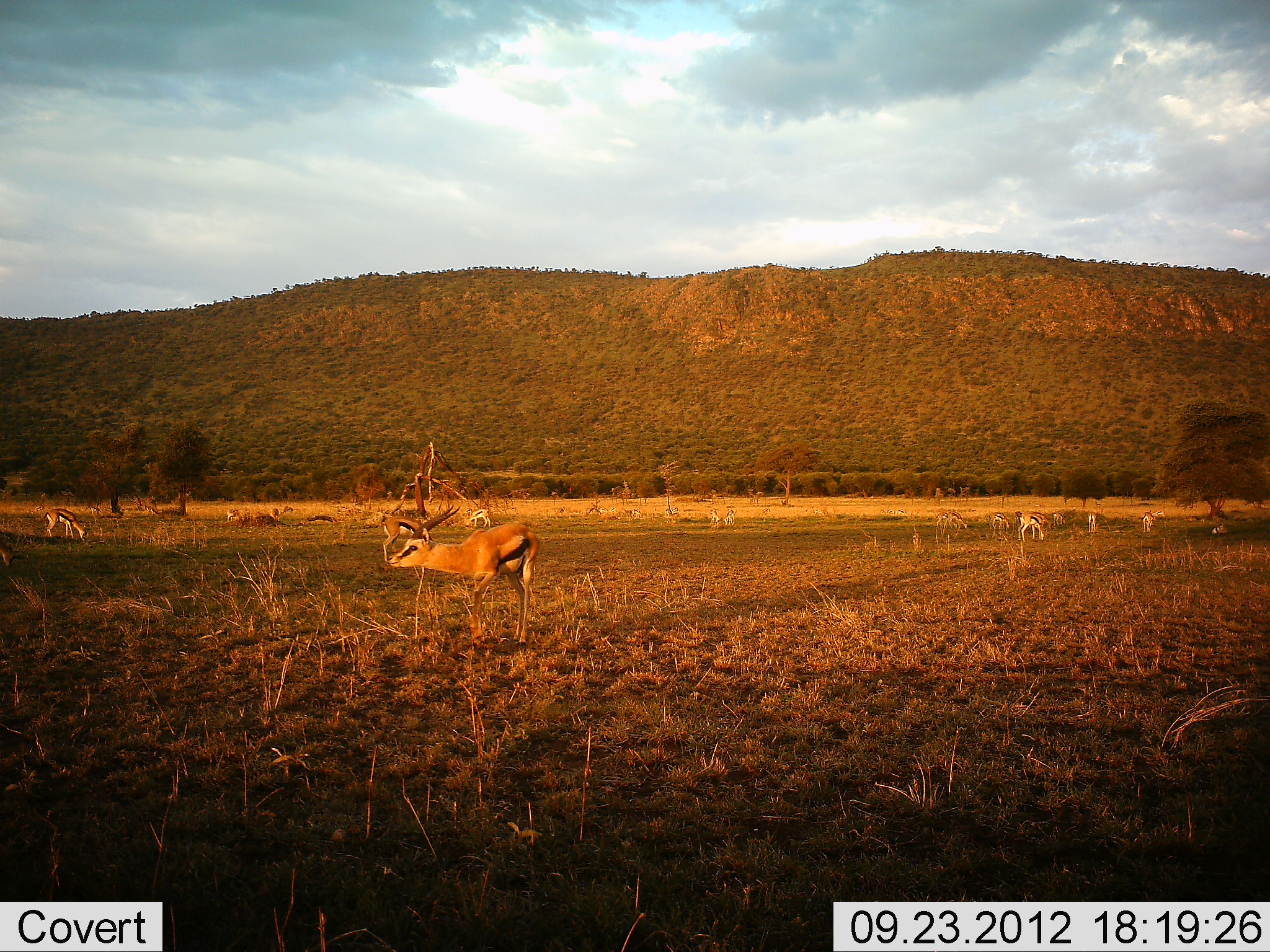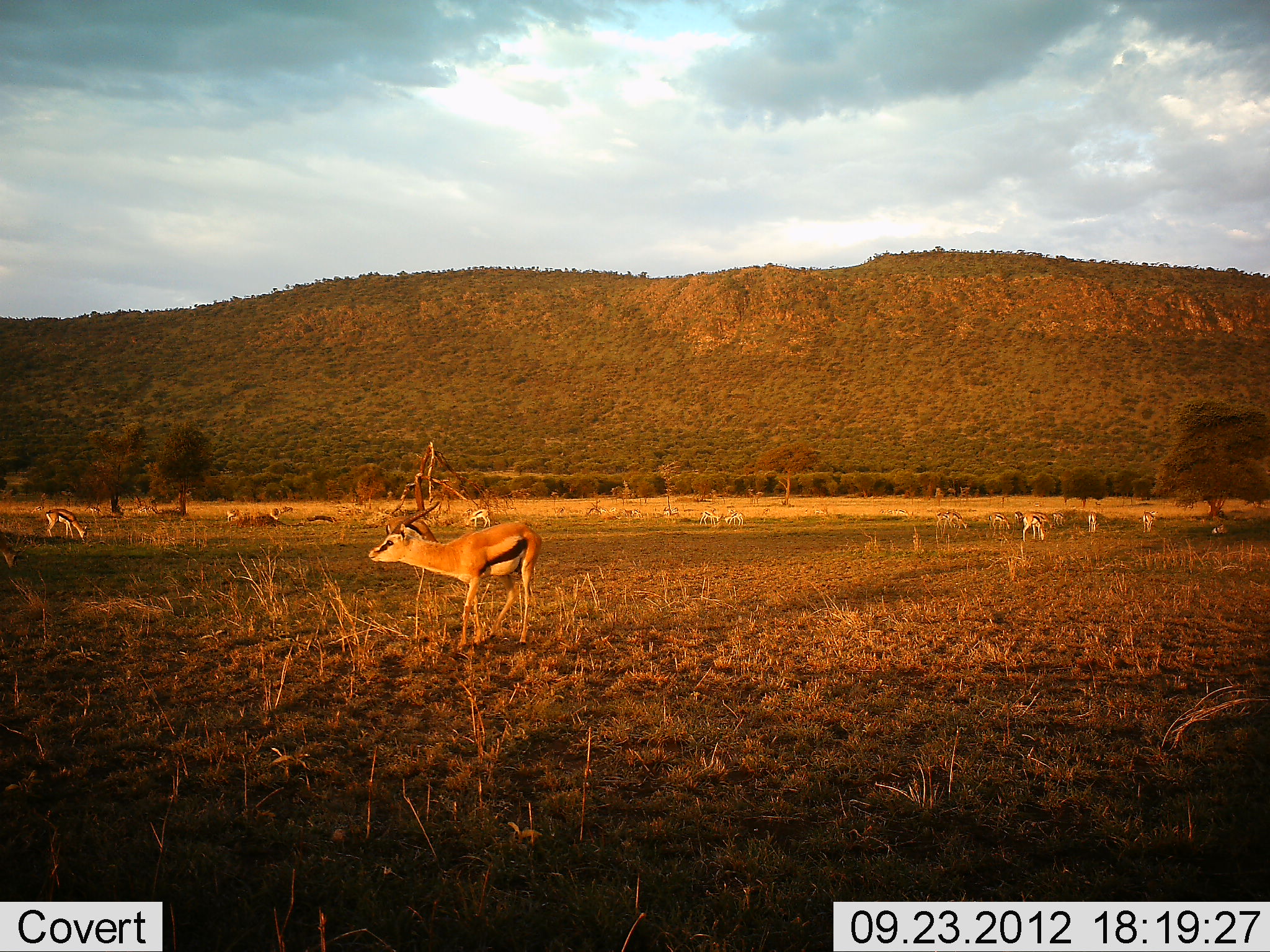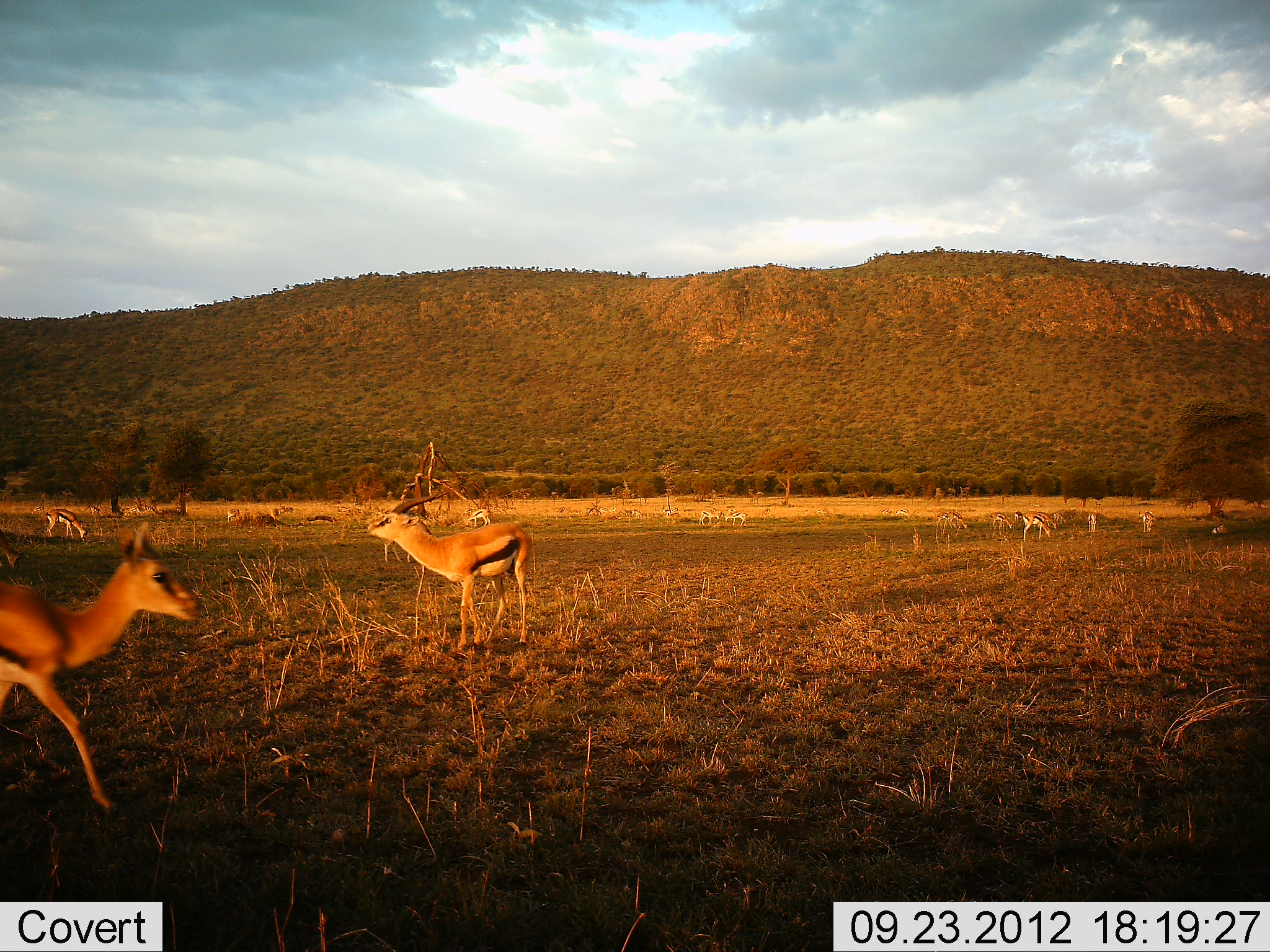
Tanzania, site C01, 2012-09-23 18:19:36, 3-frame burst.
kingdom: Animalia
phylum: Chordata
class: Mammalia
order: Artiodactyla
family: Bovidae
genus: Eudorcas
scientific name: Eudorcas thomsonii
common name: thomson's gazelle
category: gazellethomsons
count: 11-50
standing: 80%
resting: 0%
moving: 70%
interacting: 0%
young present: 0%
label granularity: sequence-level